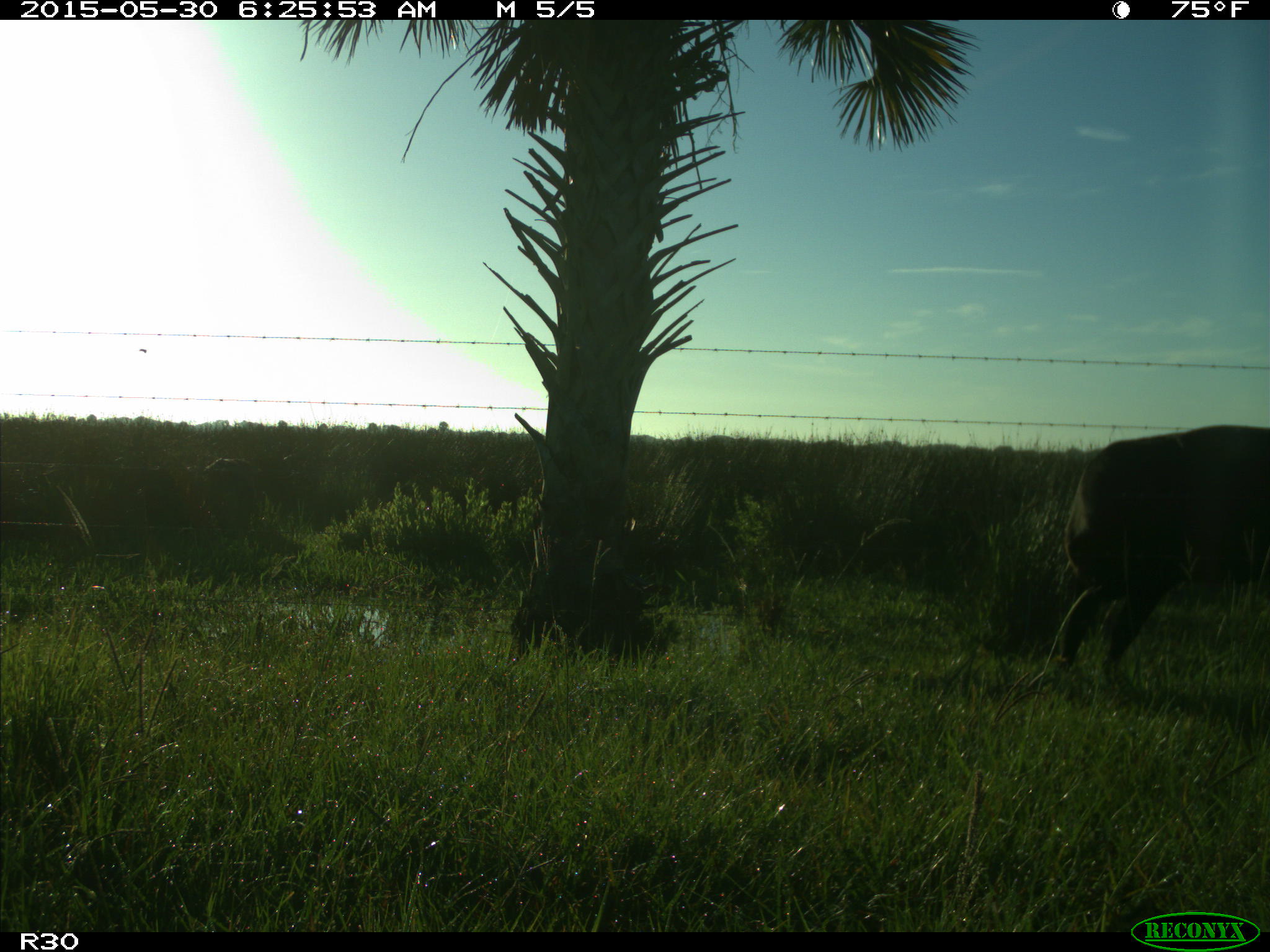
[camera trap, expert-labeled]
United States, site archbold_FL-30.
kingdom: Animalia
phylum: Chordata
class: Mammalia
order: Artiodactyla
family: Bovidae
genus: Bos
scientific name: Bos taurus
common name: domestic cow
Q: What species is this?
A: Bos taurus (domestic cow).